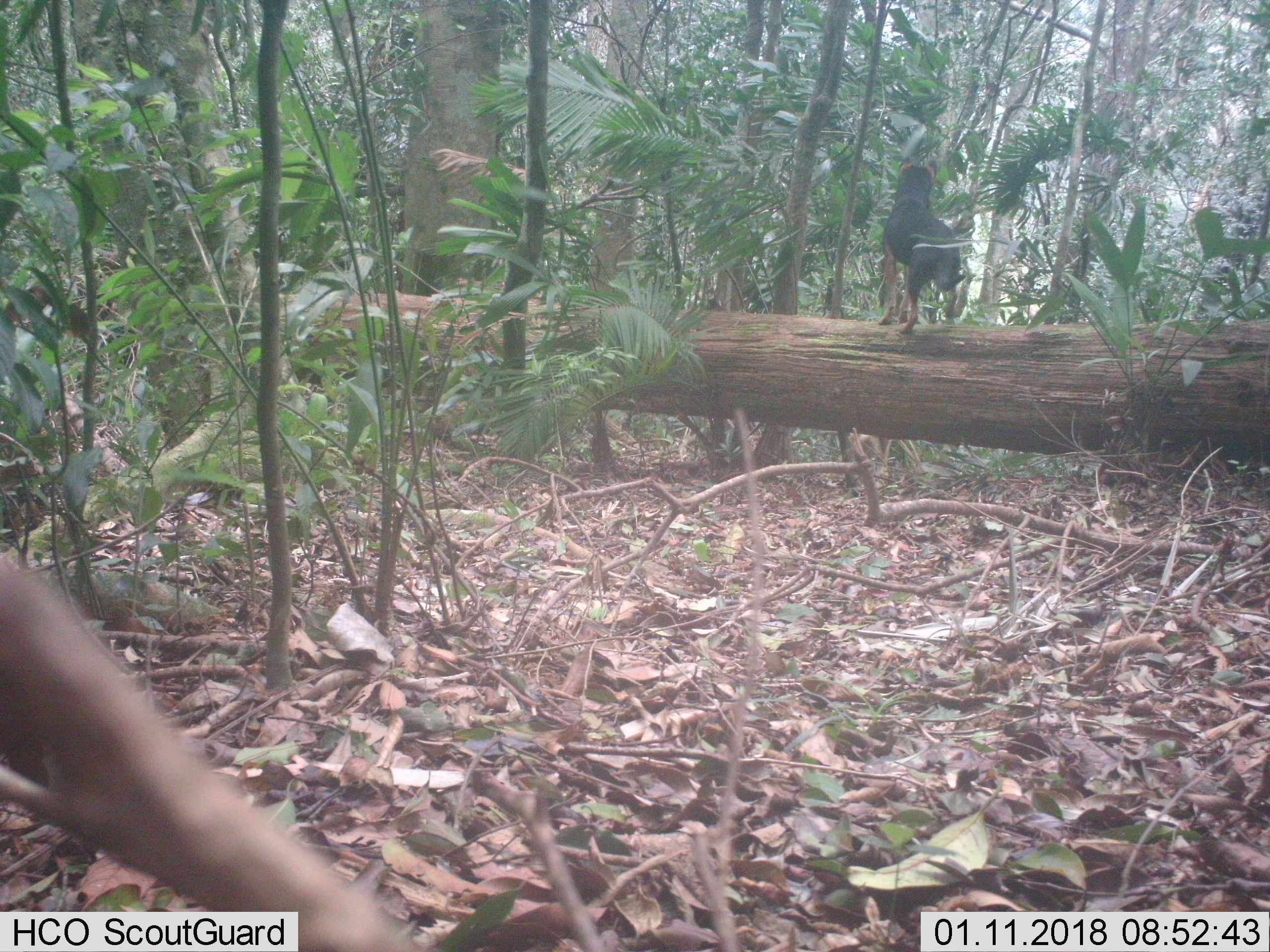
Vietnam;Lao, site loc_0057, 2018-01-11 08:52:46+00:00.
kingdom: Animalia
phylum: Chordata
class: Mammalia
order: Carnivora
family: Canidae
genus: Canis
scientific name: Canis familiaris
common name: domestic dog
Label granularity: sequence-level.